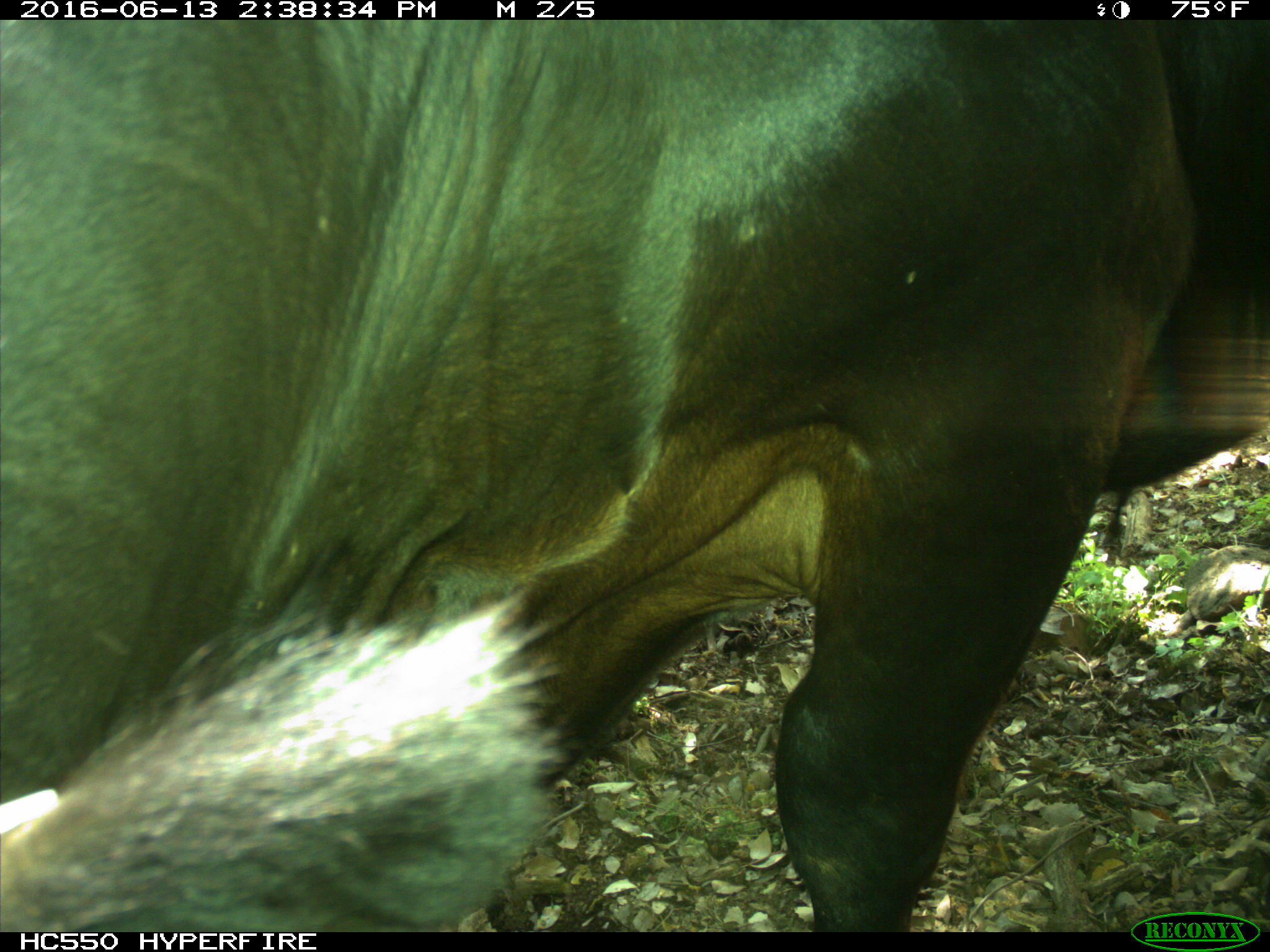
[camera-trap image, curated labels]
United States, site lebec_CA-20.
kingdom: Animalia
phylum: Chordata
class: Mammalia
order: Artiodactyla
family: Bovidae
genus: Bos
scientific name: Bos taurus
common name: domestic cow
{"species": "Bos taurus (domestic cow)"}